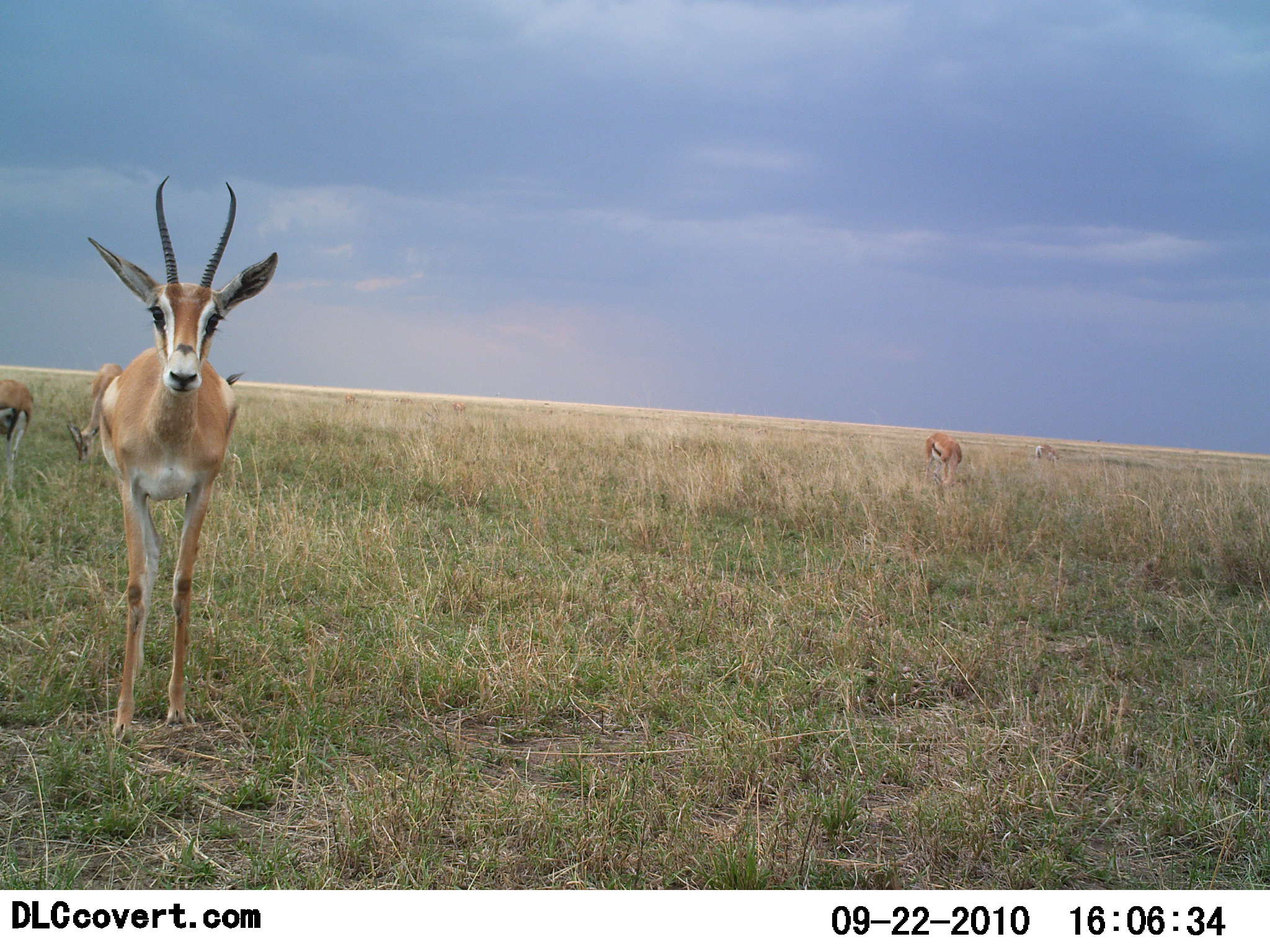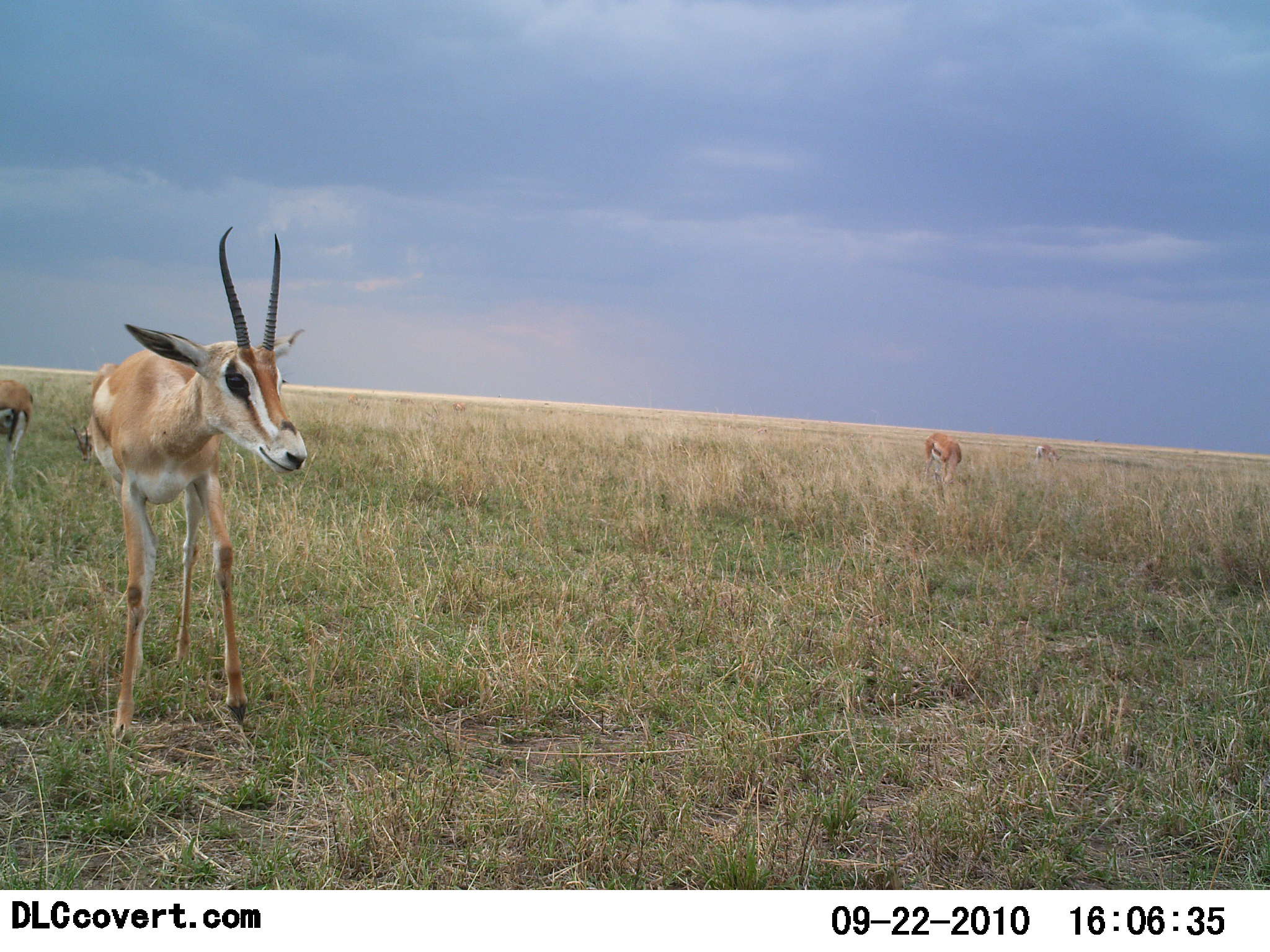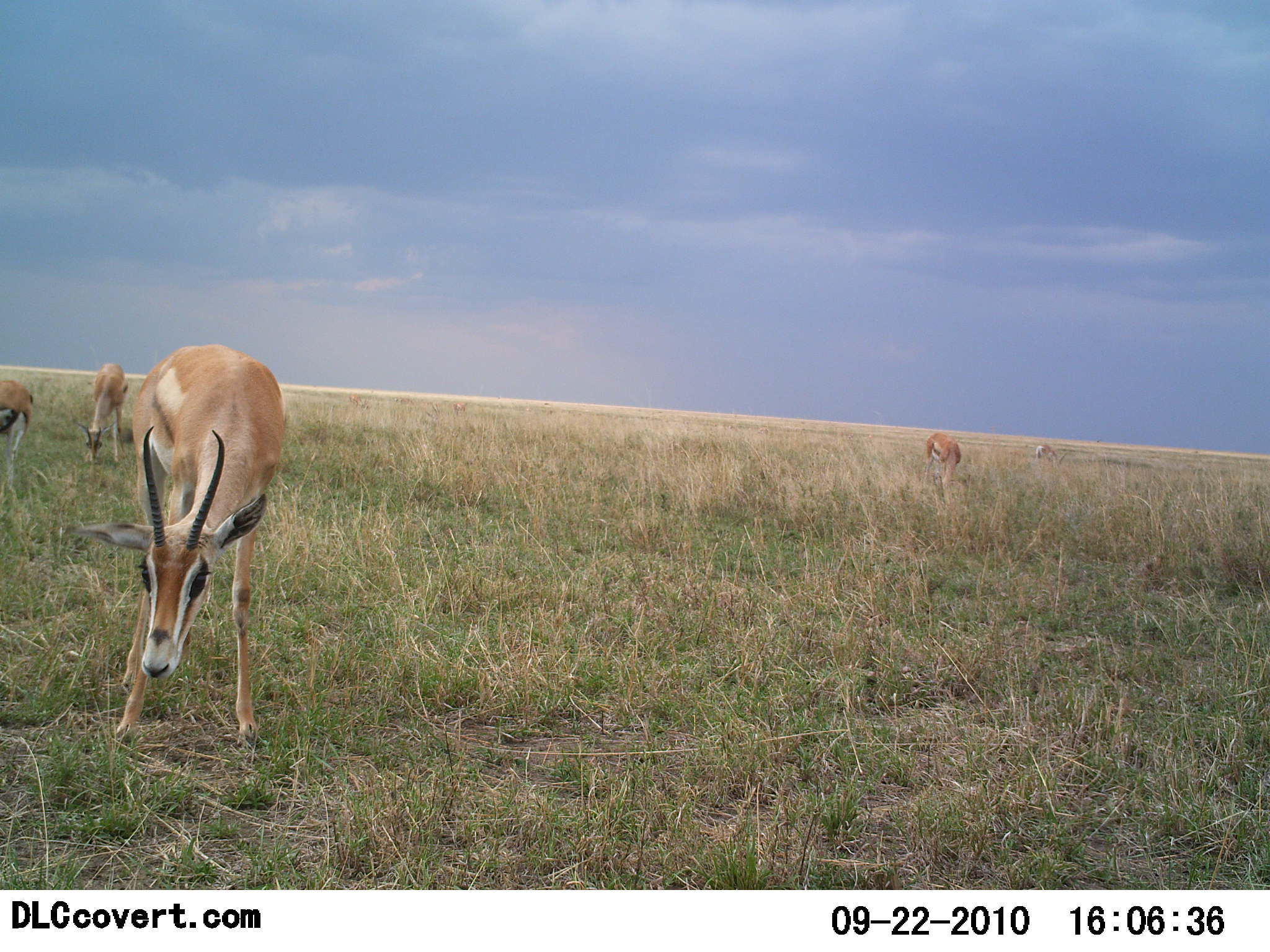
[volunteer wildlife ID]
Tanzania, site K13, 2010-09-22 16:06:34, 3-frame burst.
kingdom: Animalia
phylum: Chordata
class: Mammalia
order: Artiodactyla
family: Bovidae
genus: Nanger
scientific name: Nanger granti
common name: grant's gazelle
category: gazellegrants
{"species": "gazellegrants (grant's gazelle) (Nanger granti)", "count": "3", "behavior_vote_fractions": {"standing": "85%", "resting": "0%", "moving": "15%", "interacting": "0%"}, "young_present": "0%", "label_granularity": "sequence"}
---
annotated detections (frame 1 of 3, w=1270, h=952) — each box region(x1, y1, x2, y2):
animal: region(85, 177, 280, 740); region(67, 361, 127, 464); region(0, 380, 35, 488); region(924, 432, 963, 485); region(1033, 441, 1058, 464)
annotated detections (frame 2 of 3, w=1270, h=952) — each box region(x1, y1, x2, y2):
animal: region(90, 226, 309, 745); region(69, 363, 120, 462); region(0, 378, 35, 509); region(923, 431, 964, 493); region(1033, 442, 1062, 468)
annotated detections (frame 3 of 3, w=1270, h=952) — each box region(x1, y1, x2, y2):
animal: region(74, 343, 287, 744); region(68, 363, 131, 465); region(0, 379, 36, 493); region(923, 433, 963, 486); region(1033, 443, 1067, 468)